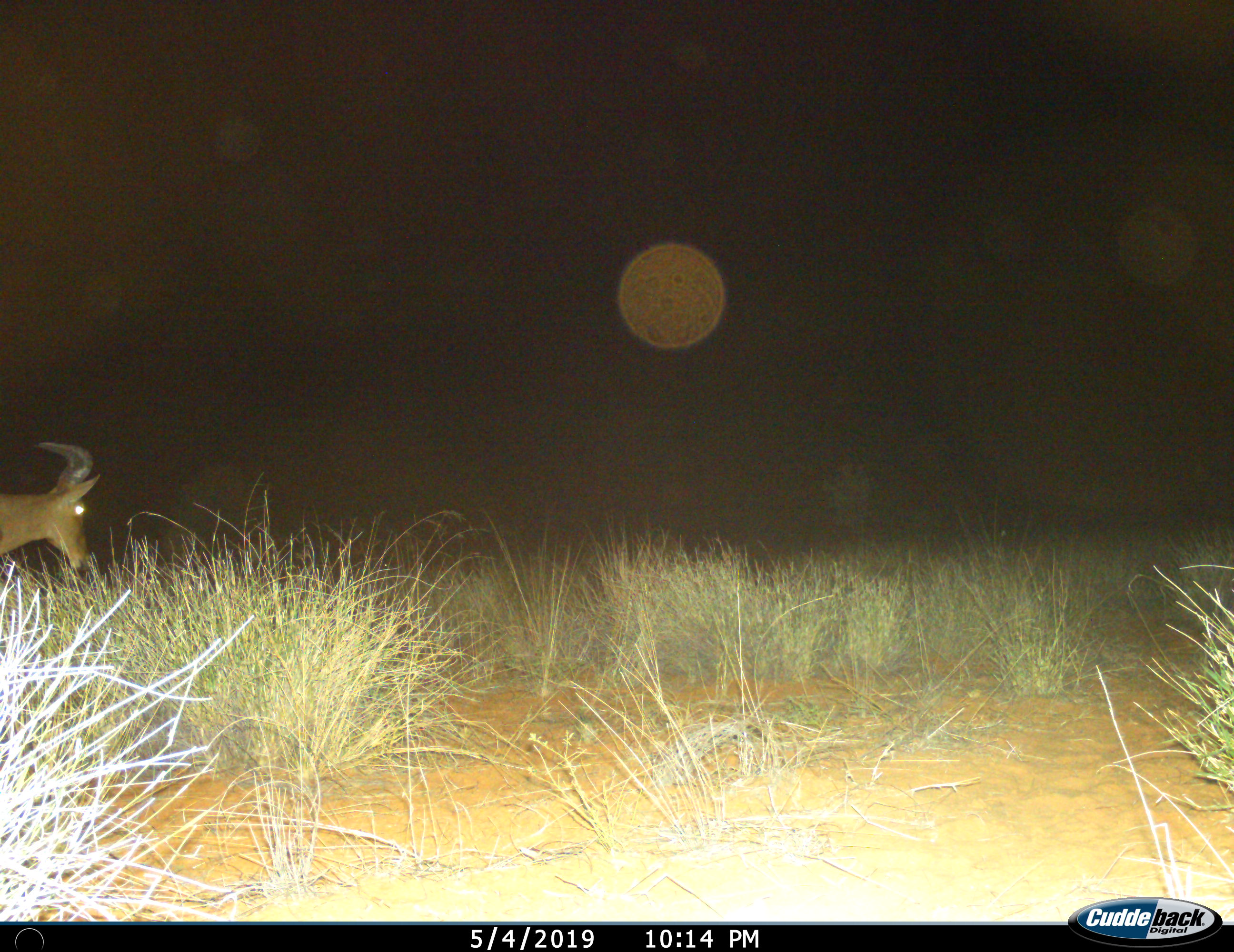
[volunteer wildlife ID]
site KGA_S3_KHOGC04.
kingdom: Animalia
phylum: Chordata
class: Mammalia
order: Artiodactyla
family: Bovidae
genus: Alcelaphus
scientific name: Alcelaphus buselaphus caama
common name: red hartebeest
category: hartebeestred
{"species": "hartebeestred (red hartebeest) (Alcelaphus buselaphus caama)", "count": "1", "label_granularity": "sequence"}